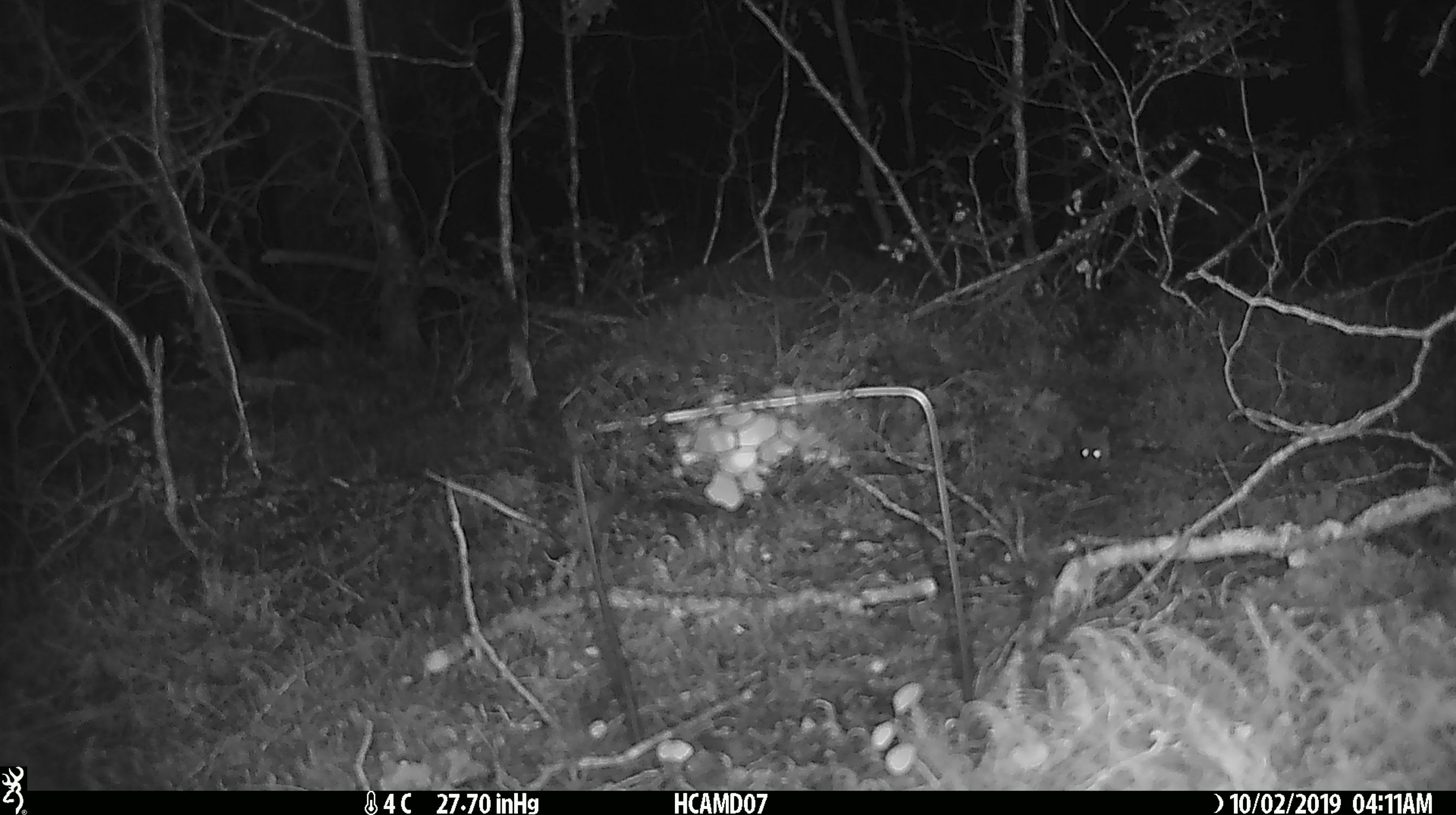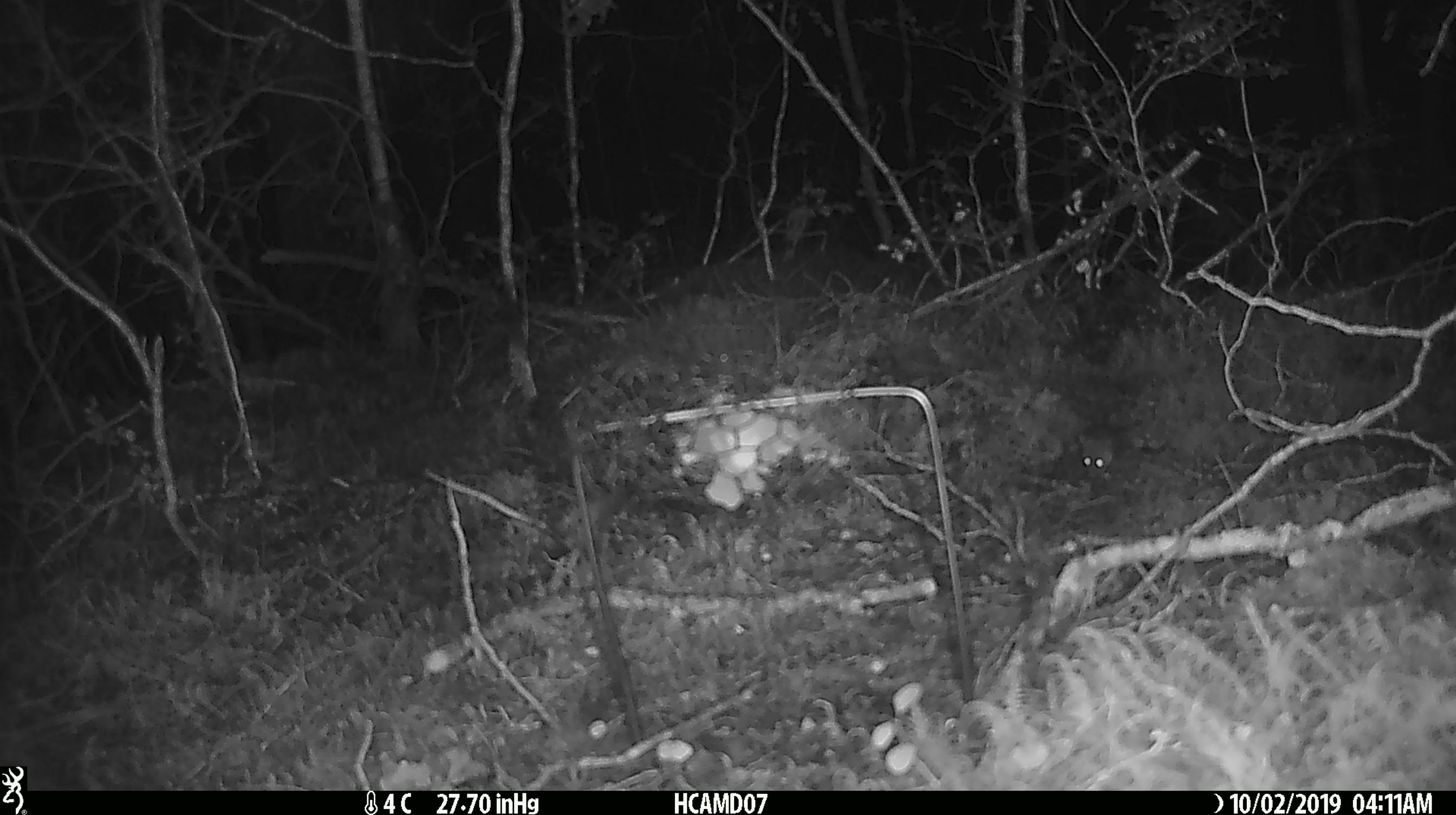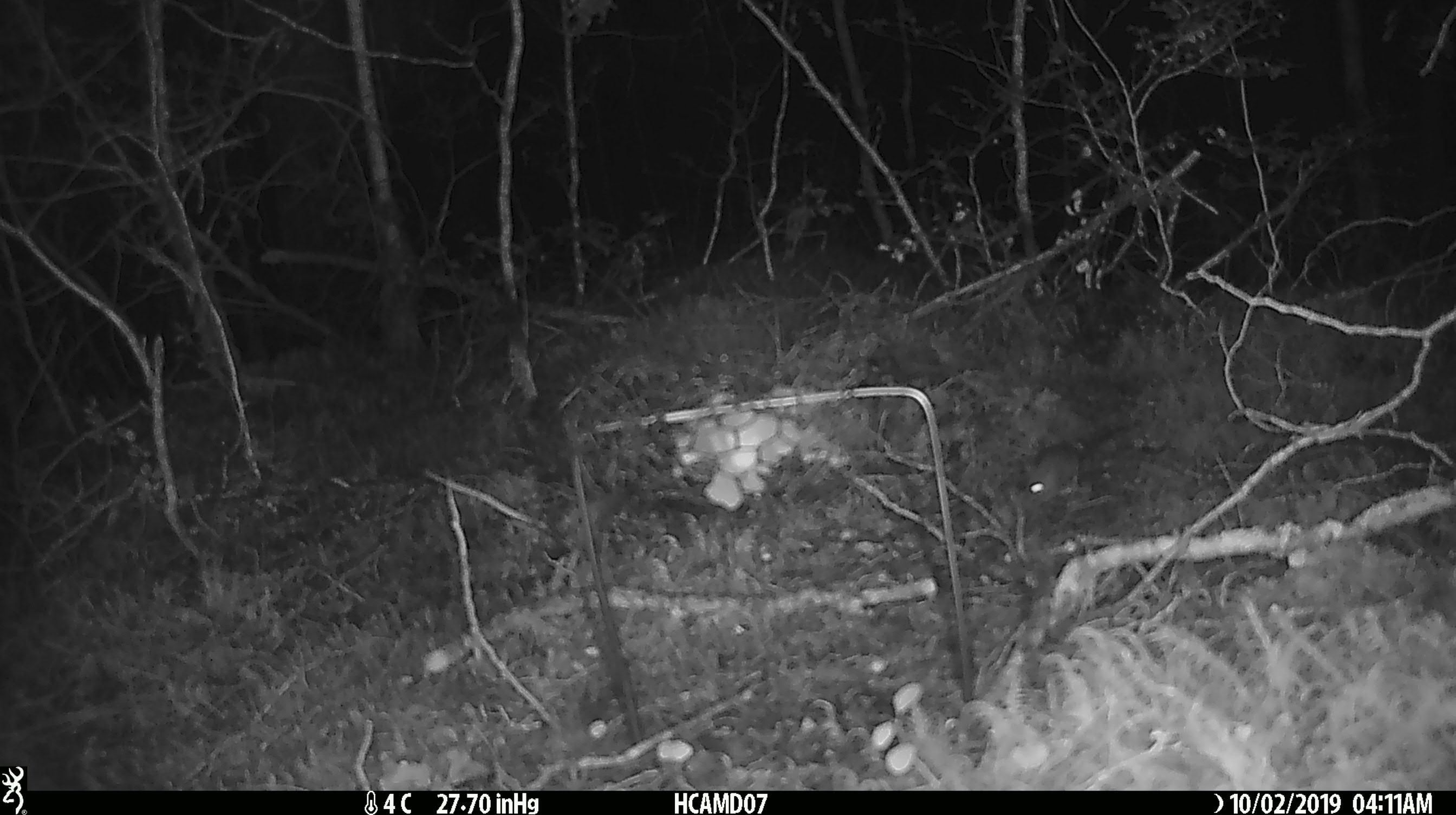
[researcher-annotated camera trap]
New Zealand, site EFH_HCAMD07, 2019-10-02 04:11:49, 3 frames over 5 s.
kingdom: Animalia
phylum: Chordata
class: Mammalia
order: Rodentia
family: Muridae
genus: Mus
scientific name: Mus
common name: mouse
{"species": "mouse (Mus)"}